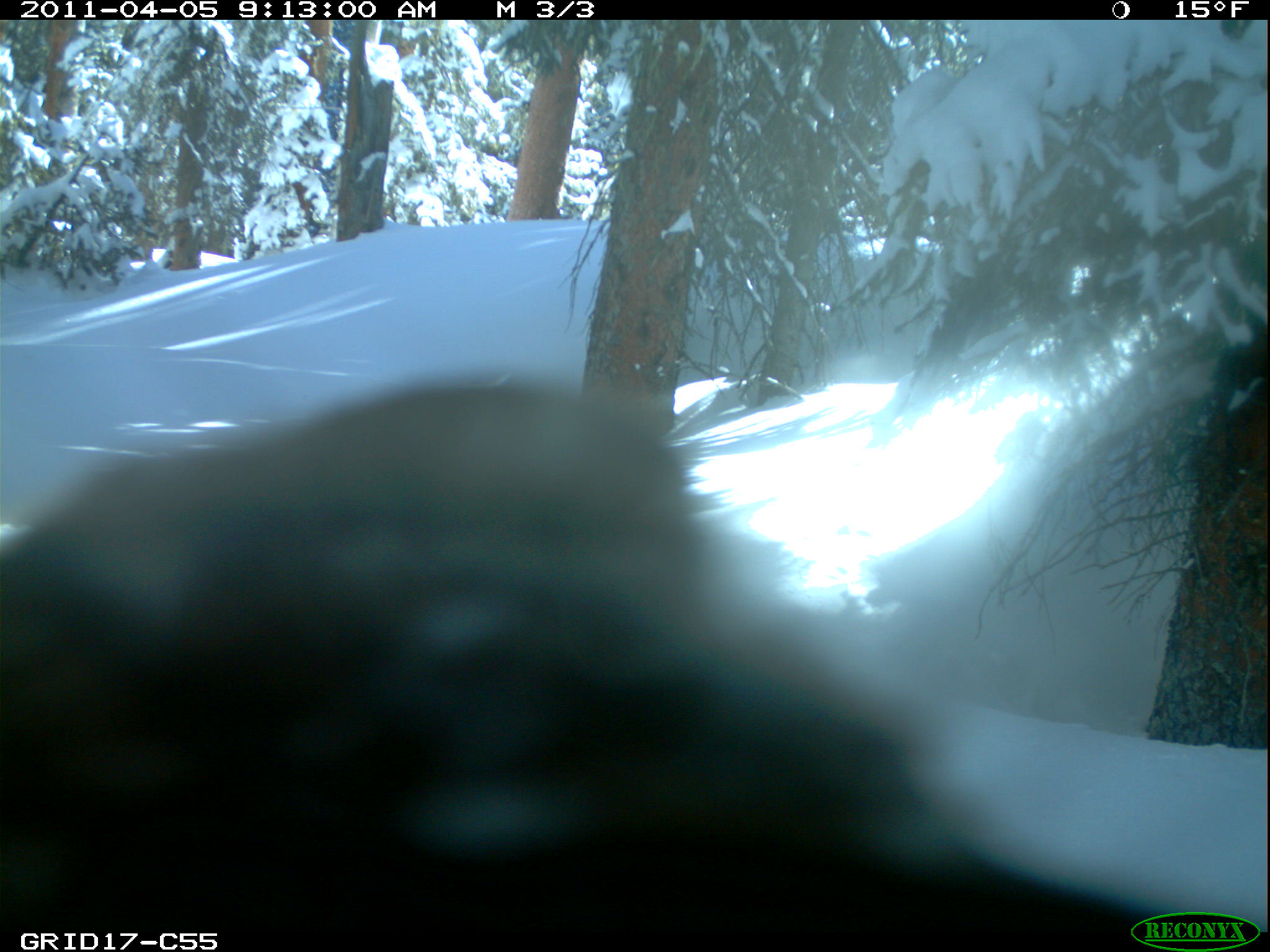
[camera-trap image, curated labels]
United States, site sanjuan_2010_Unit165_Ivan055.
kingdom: Animalia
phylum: Chordata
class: Mammalia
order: Carnivora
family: Mustelidae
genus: Martes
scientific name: Martes americana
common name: american marten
Martes americana (american marten).